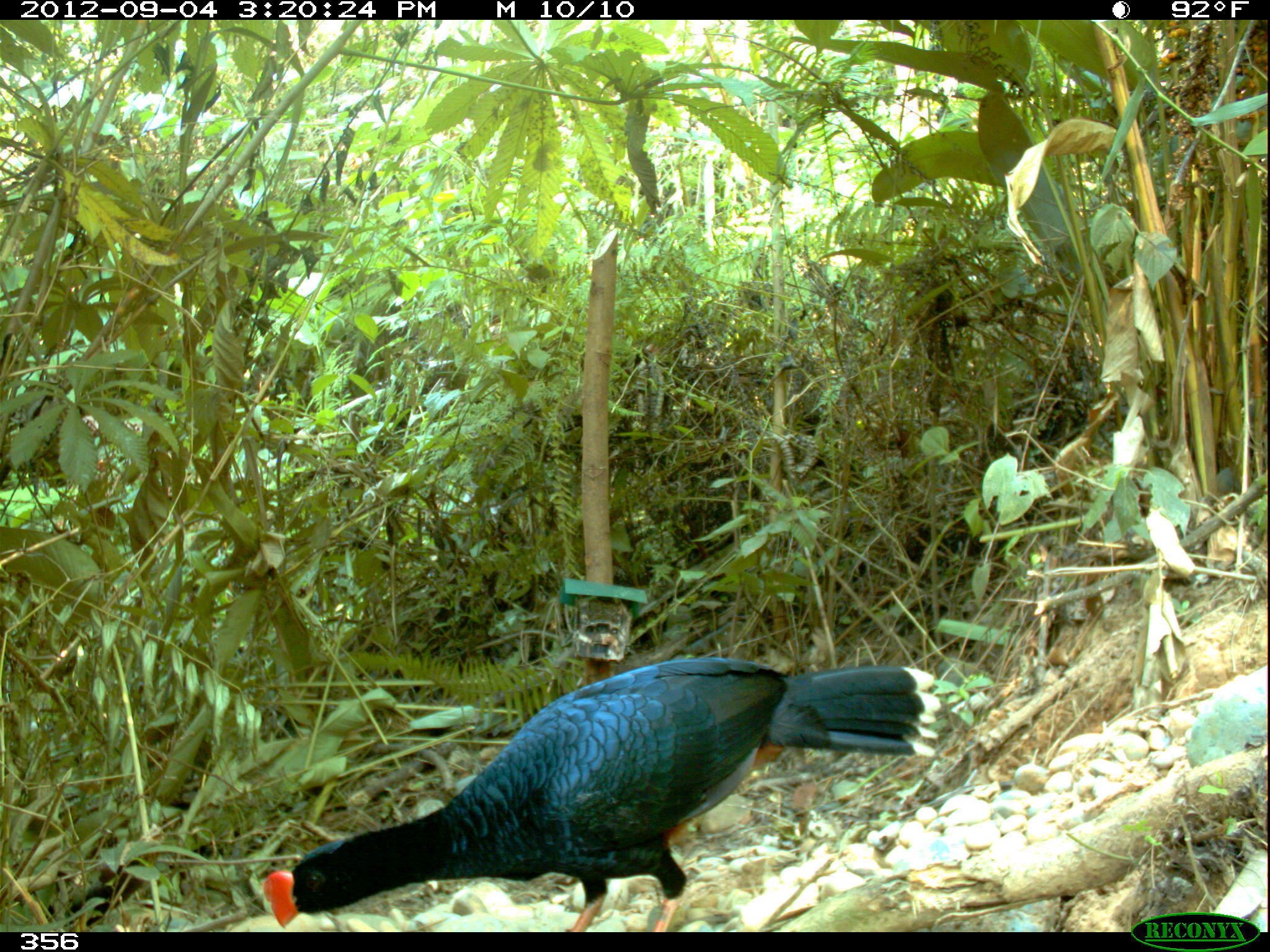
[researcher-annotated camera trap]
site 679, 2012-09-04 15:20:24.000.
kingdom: Animalia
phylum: Chordata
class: Aves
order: Galliformes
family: Cracidae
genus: Mitu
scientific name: Mitu tuberosum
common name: razor-billed curassow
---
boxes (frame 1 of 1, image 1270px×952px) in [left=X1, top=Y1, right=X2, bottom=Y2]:
mitu tuberosum: [left=261, top=657, right=939, bottom=929]